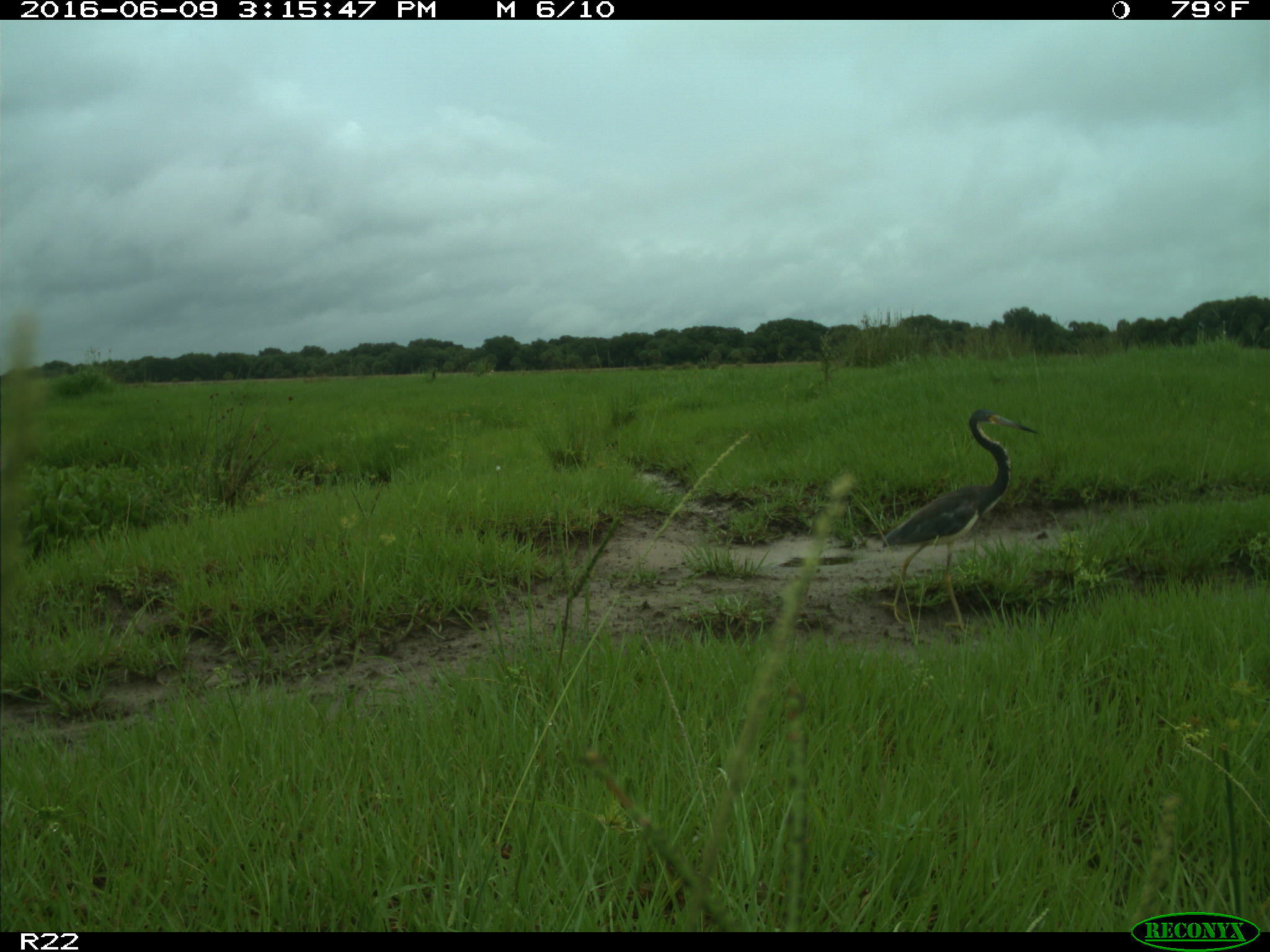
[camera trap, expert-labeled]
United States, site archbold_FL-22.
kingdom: Animalia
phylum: Chordata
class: Aves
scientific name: Aves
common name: birds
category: unidentified bird